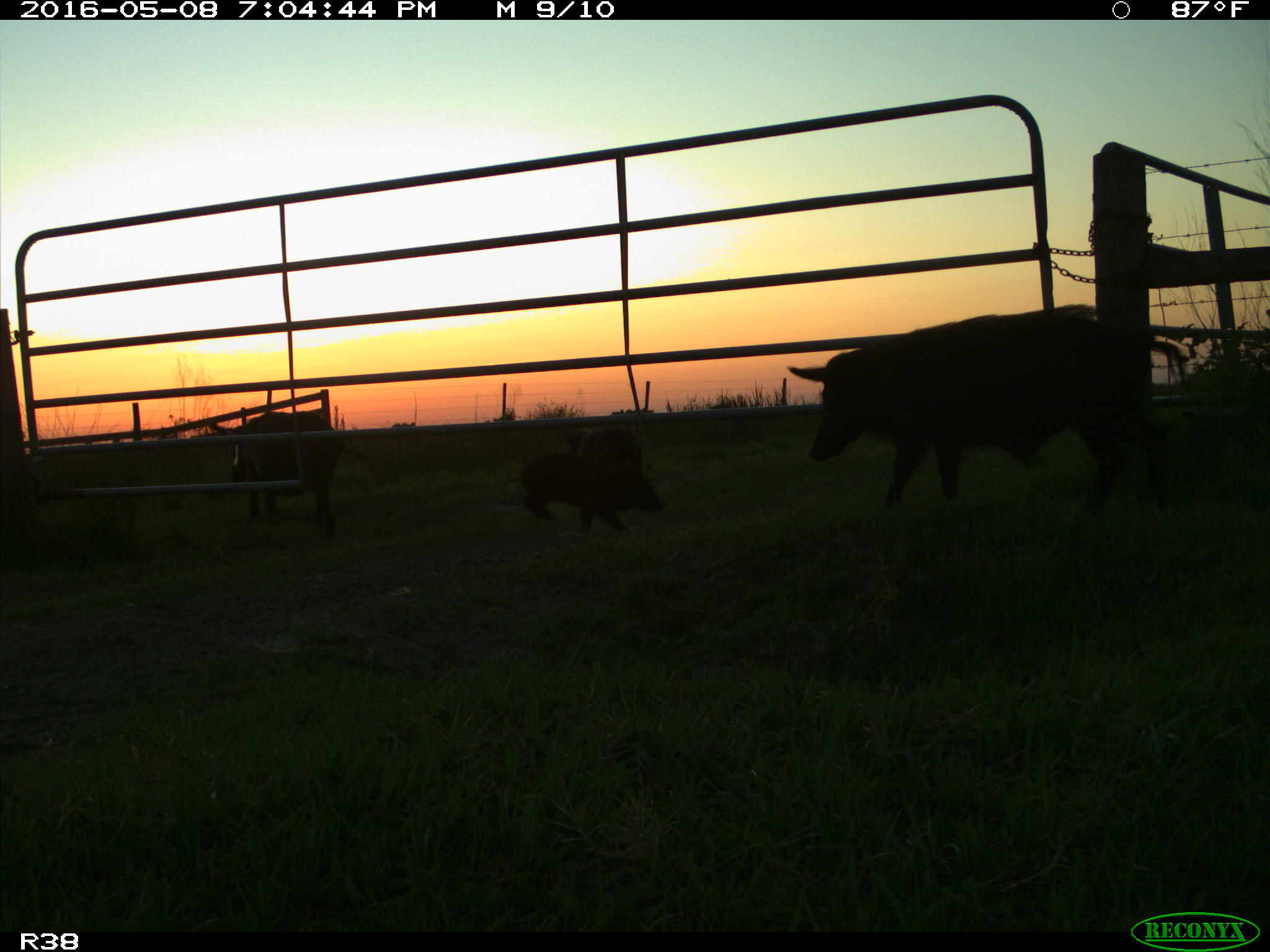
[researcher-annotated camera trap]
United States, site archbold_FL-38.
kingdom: Animalia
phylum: Chordata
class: Mammalia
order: Artiodactyla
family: Suidae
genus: Sus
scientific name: Sus scrofa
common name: wild boar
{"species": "Sus scrofa (wild boar)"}